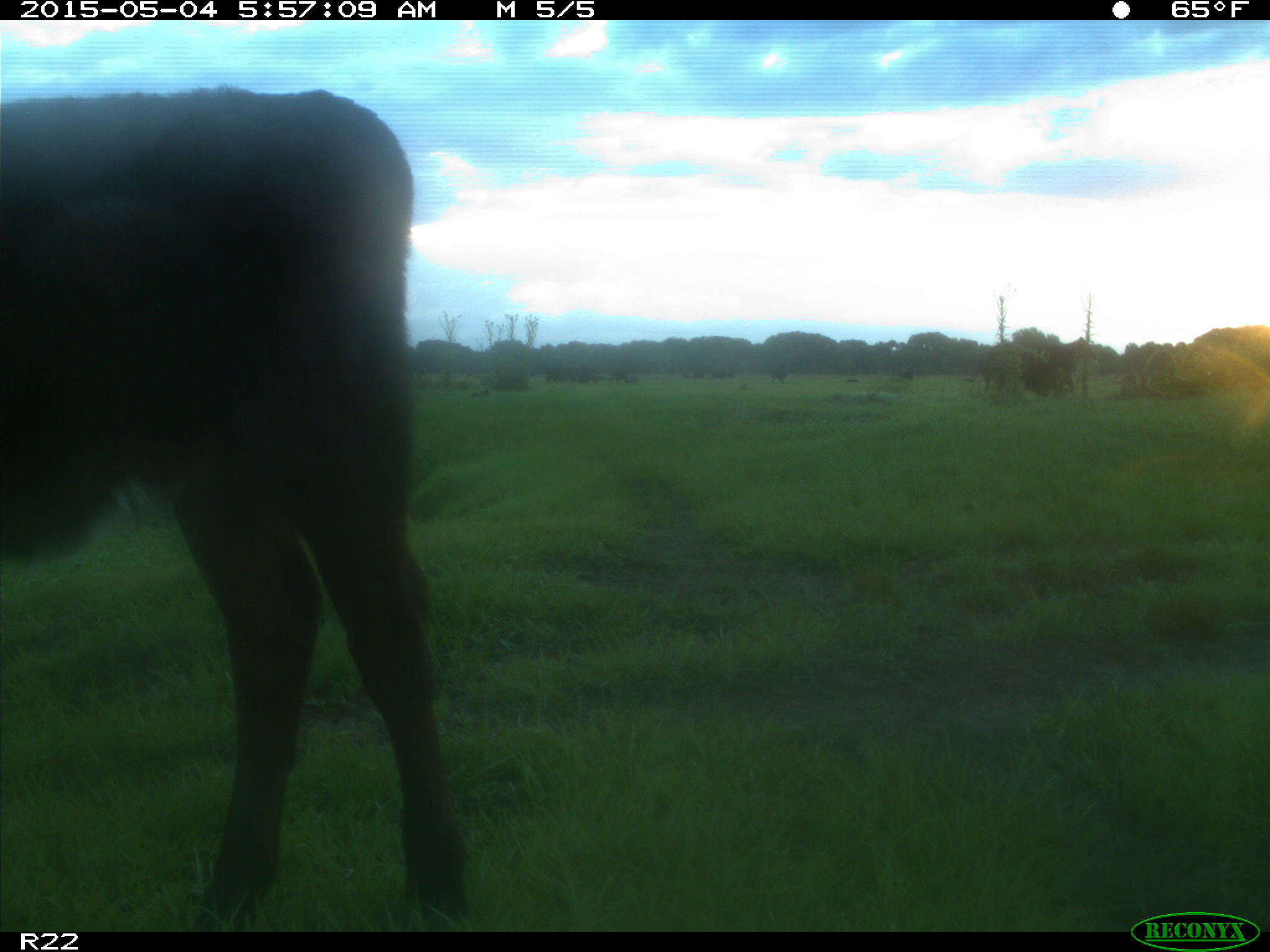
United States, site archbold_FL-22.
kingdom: Animalia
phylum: Chordata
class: Mammalia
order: Artiodactyla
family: Bovidae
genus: Bos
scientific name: Bos taurus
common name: domestic cow